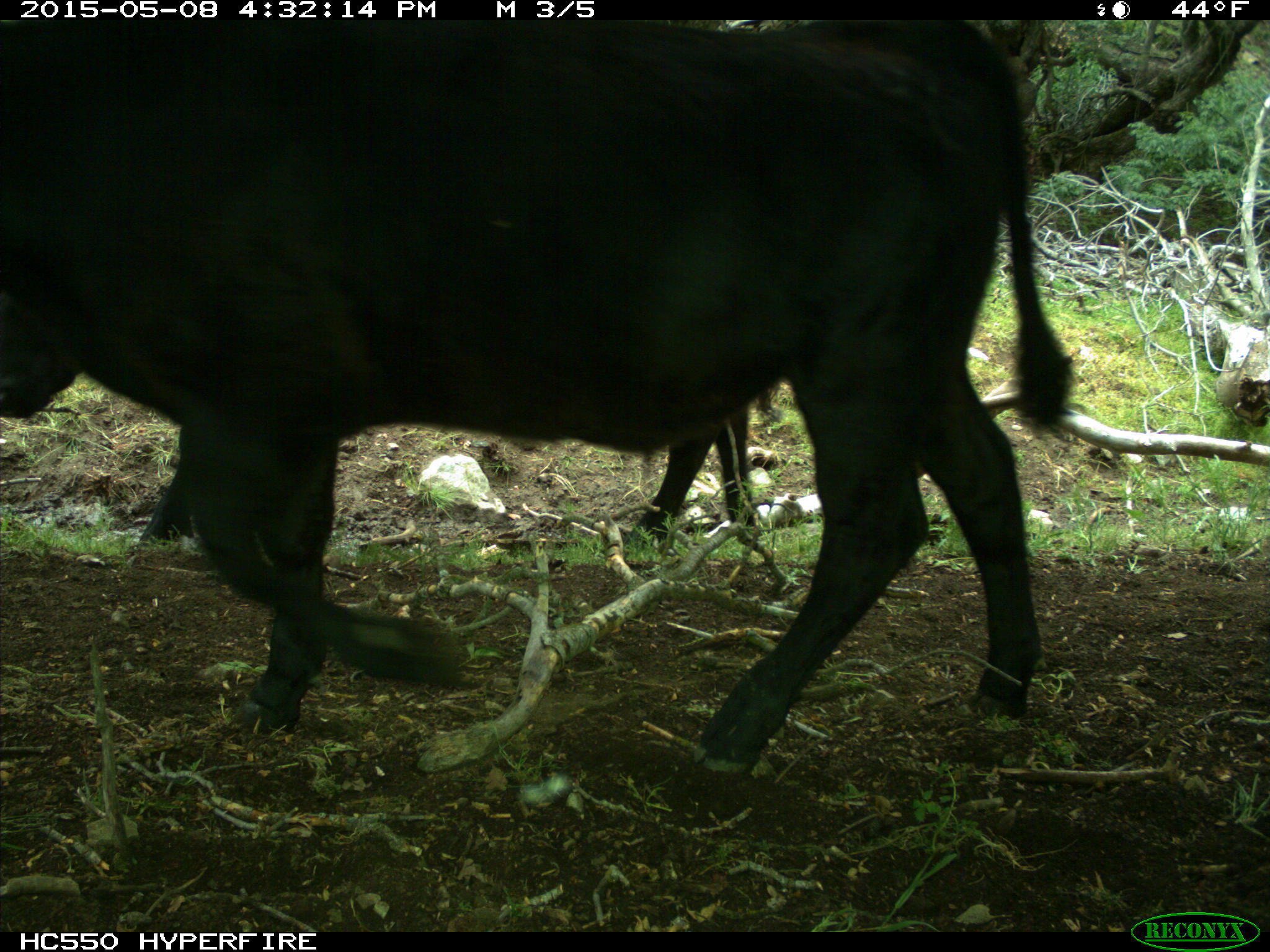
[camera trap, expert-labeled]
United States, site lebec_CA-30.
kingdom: Animalia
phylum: Chordata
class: Mammalia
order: Artiodactyla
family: Bovidae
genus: Bos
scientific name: Bos taurus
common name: domestic cow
Bos taurus (domestic cow).